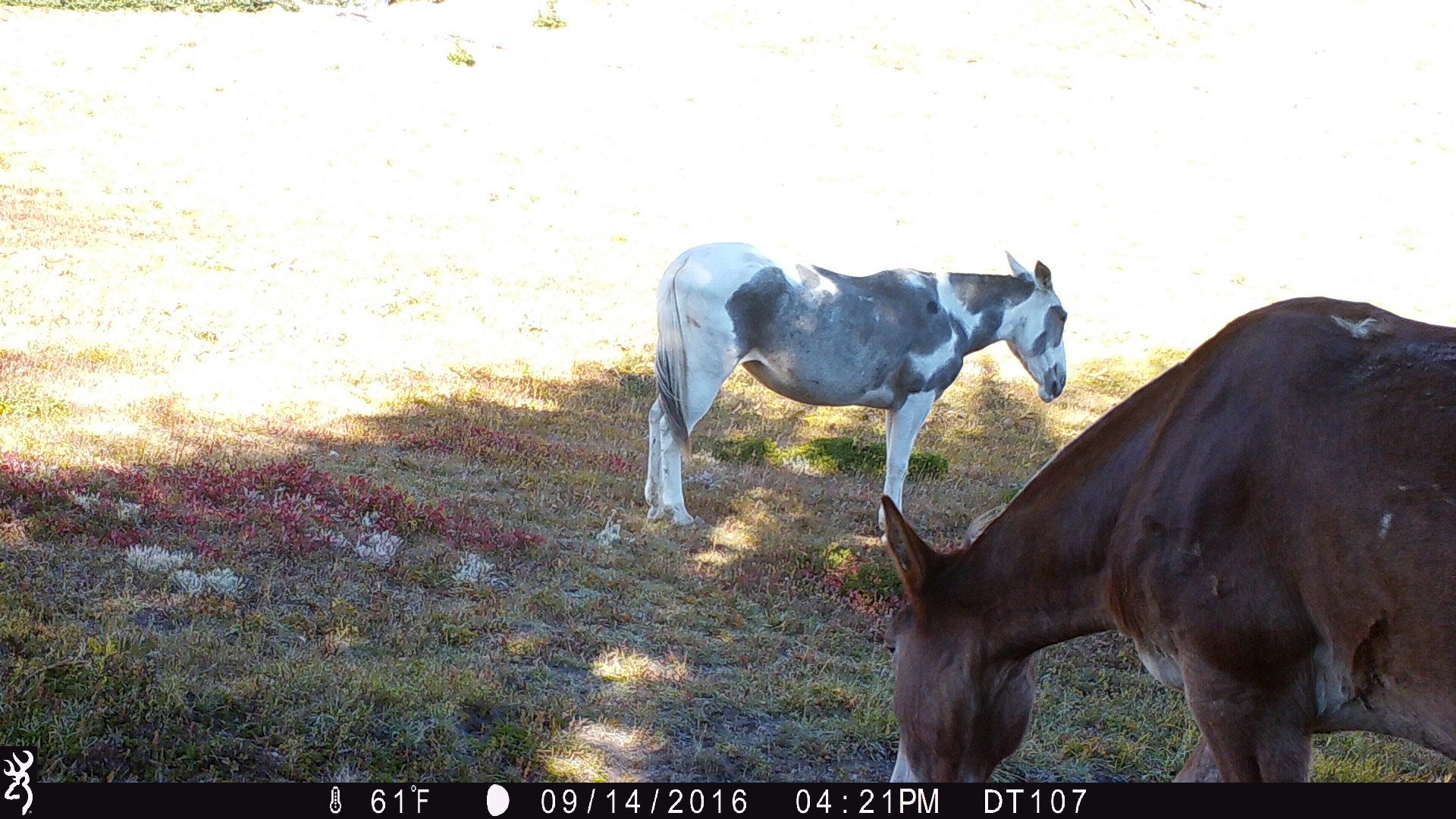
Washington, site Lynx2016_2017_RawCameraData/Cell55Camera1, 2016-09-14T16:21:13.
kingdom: Animalia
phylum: Chordata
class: Mammalia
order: Perissodactyla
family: Equidae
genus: Equus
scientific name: Equus caballus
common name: domestic horse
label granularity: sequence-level